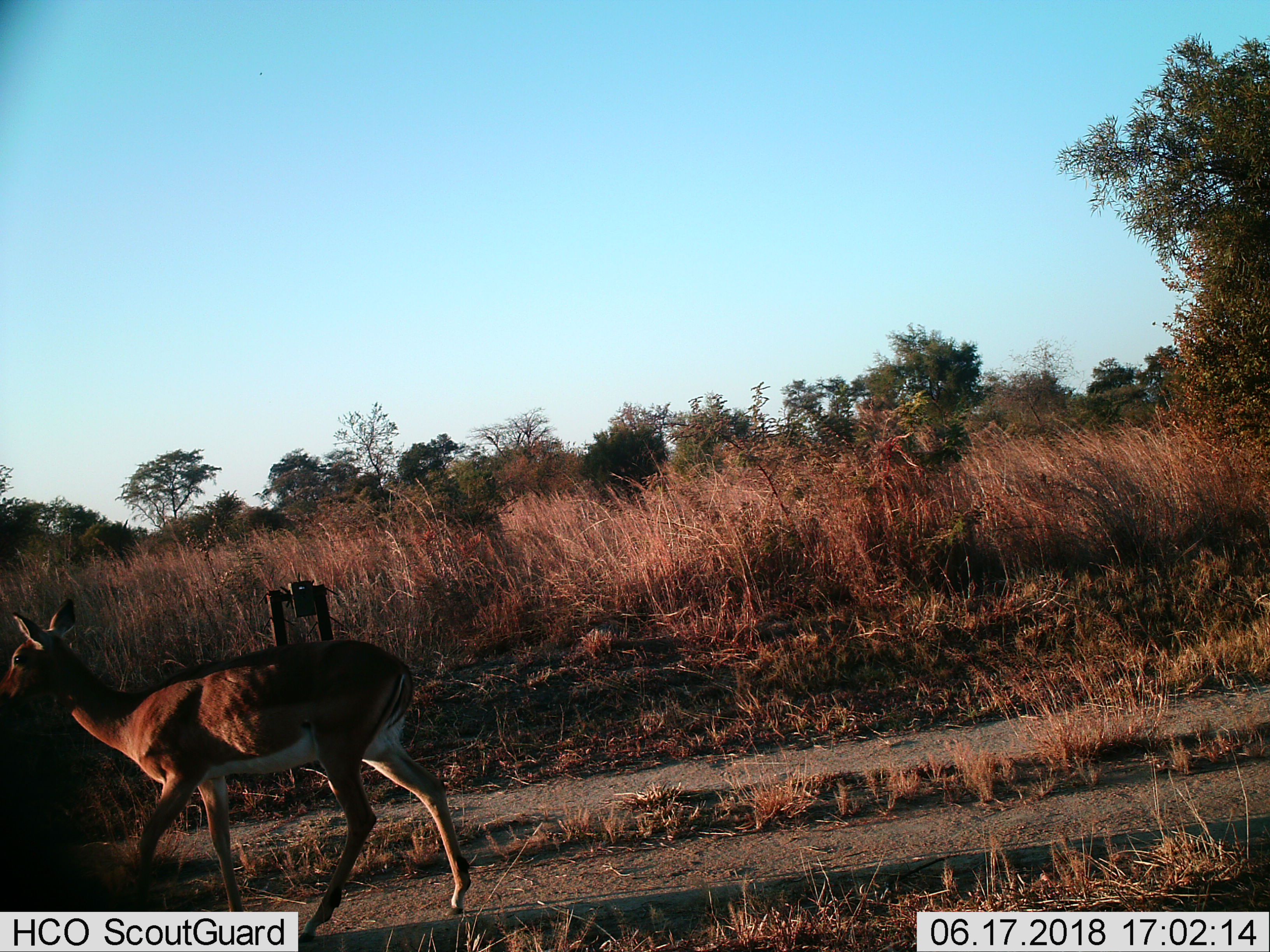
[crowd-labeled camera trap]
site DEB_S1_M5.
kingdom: Animalia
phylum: Chordata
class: Mammalia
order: Artiodactyla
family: Bovidae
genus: Aepyceros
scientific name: Aepyceros melampus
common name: impala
Impala (Aepyceros melampus), count 1. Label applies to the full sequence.